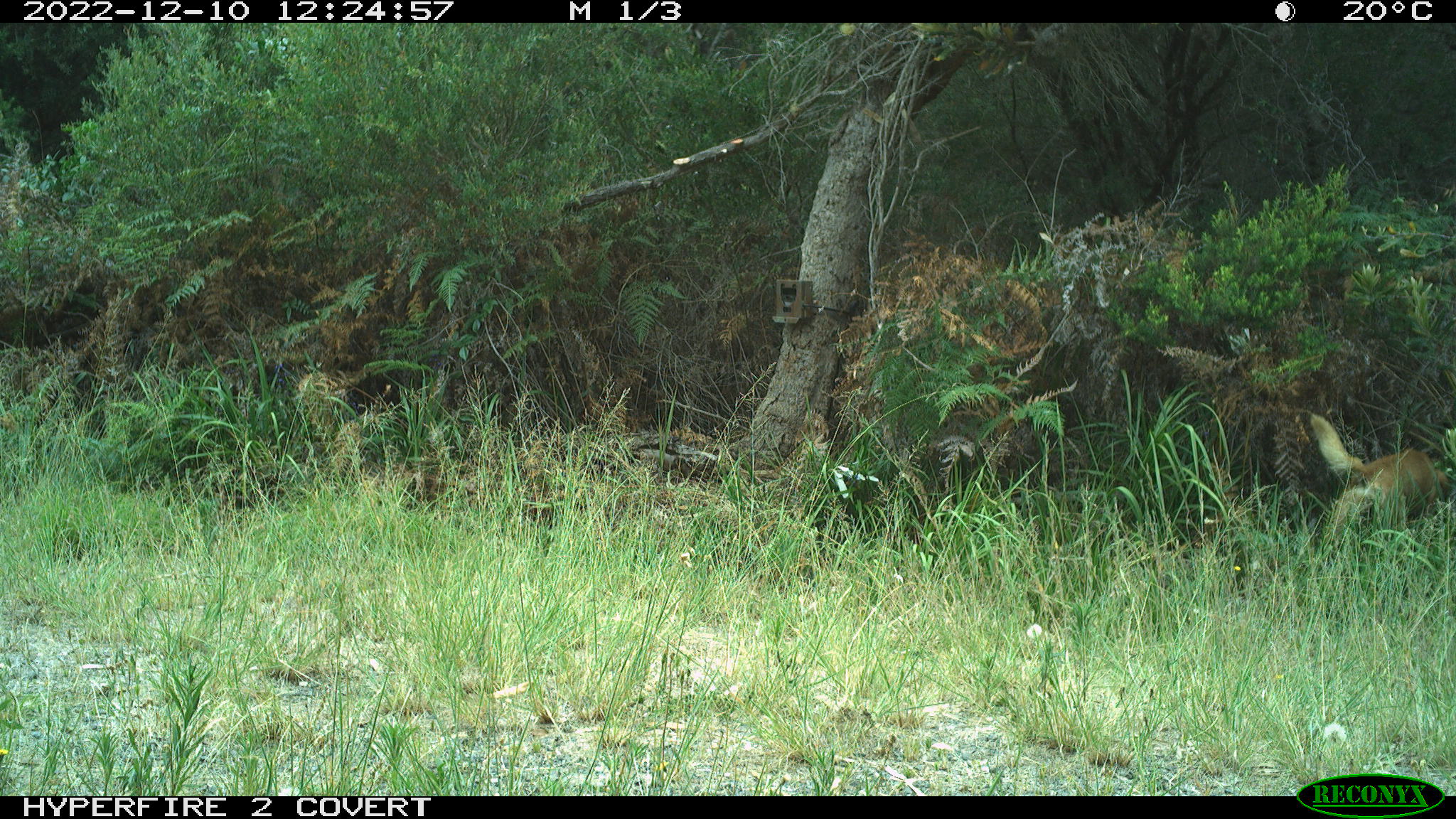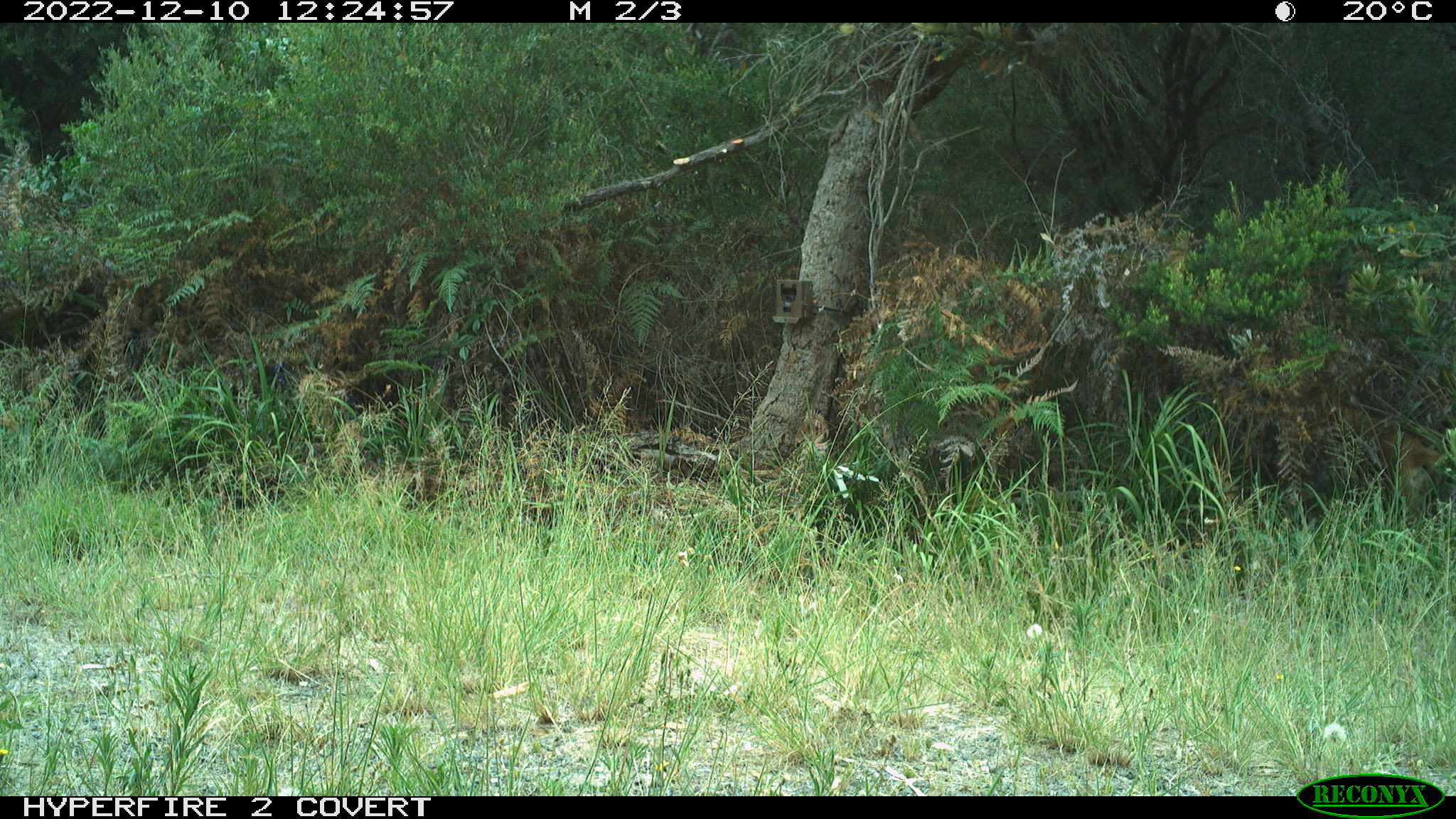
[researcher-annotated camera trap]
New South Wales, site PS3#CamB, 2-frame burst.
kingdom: Animalia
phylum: Chordata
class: Mammalia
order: Carnivora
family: Canidae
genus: Canis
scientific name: Canis familiaris dingo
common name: dingo